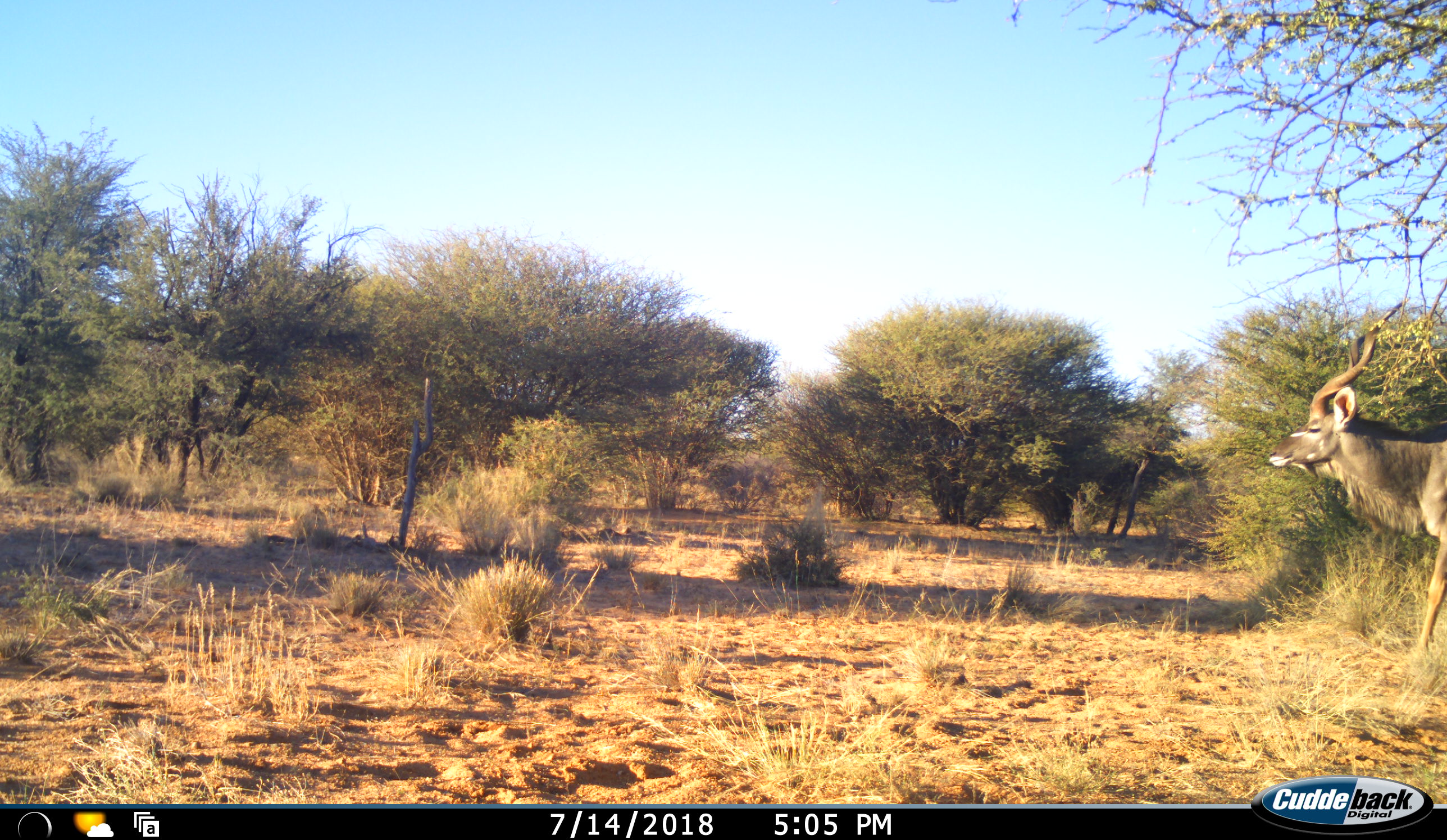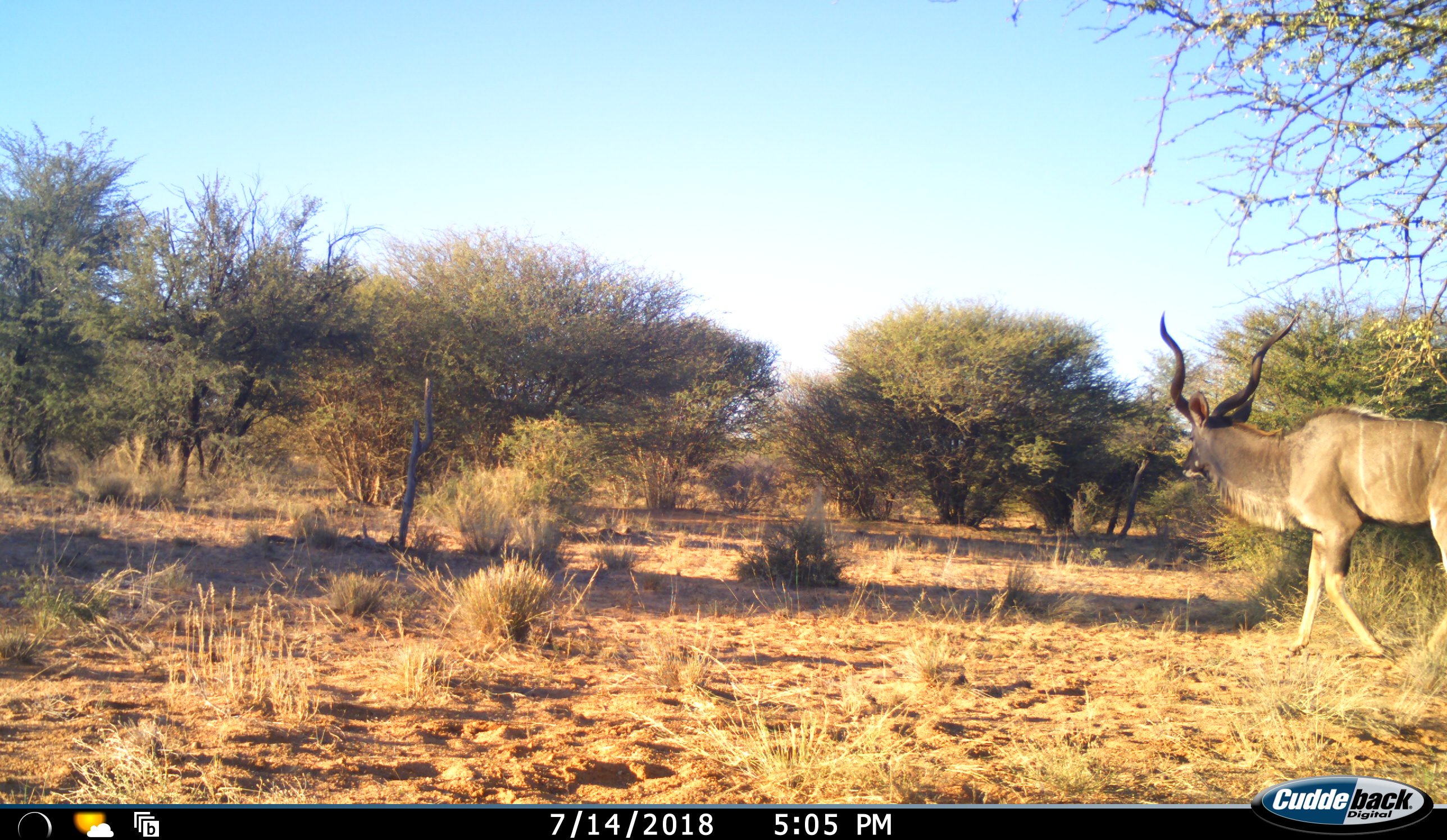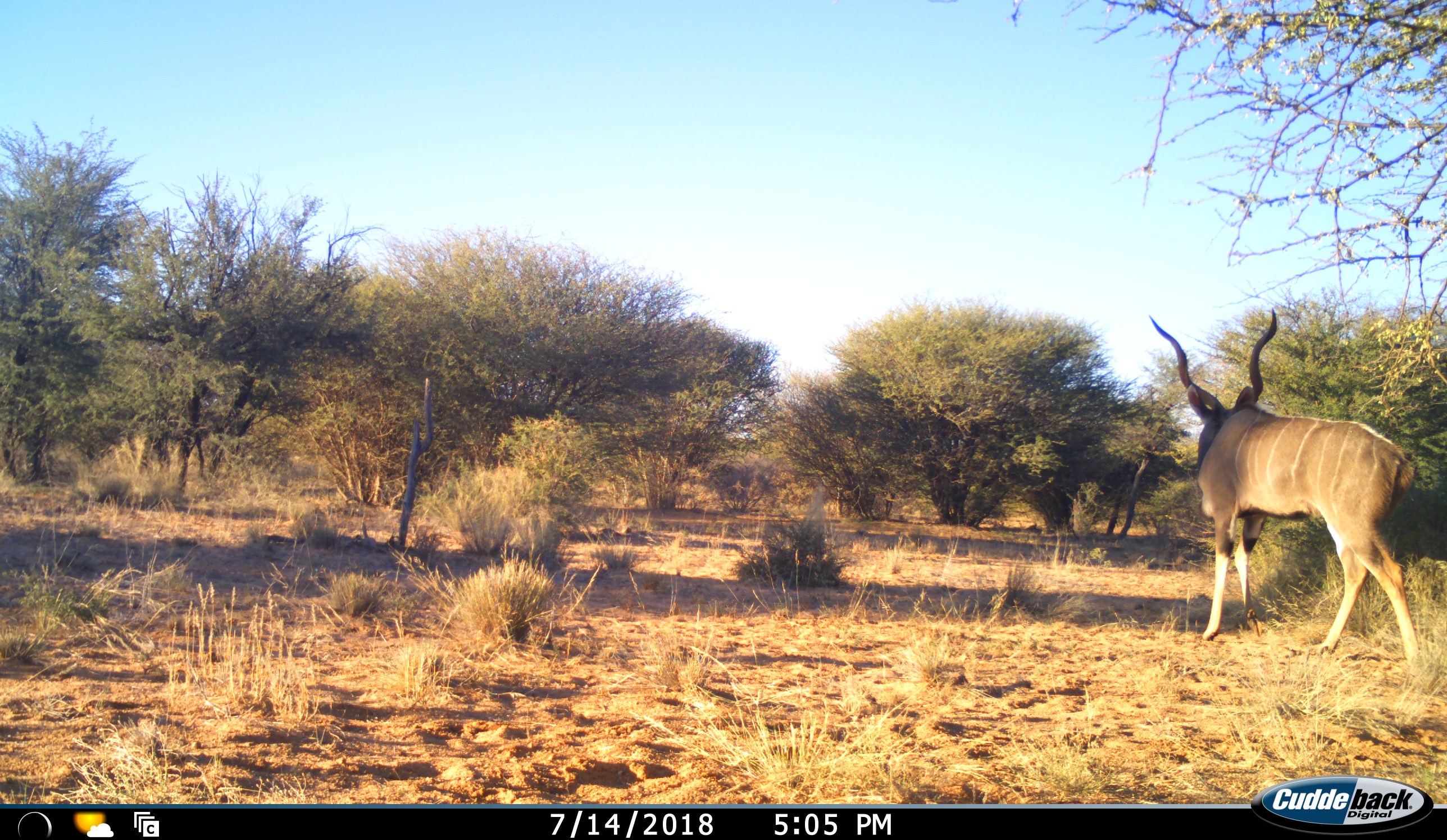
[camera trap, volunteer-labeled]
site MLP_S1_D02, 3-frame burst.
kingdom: Animalia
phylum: Chordata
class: Mammalia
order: Artiodactyla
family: Bovidae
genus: Tragelaphus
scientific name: Tragelaphus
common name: kudu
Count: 1.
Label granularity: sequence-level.